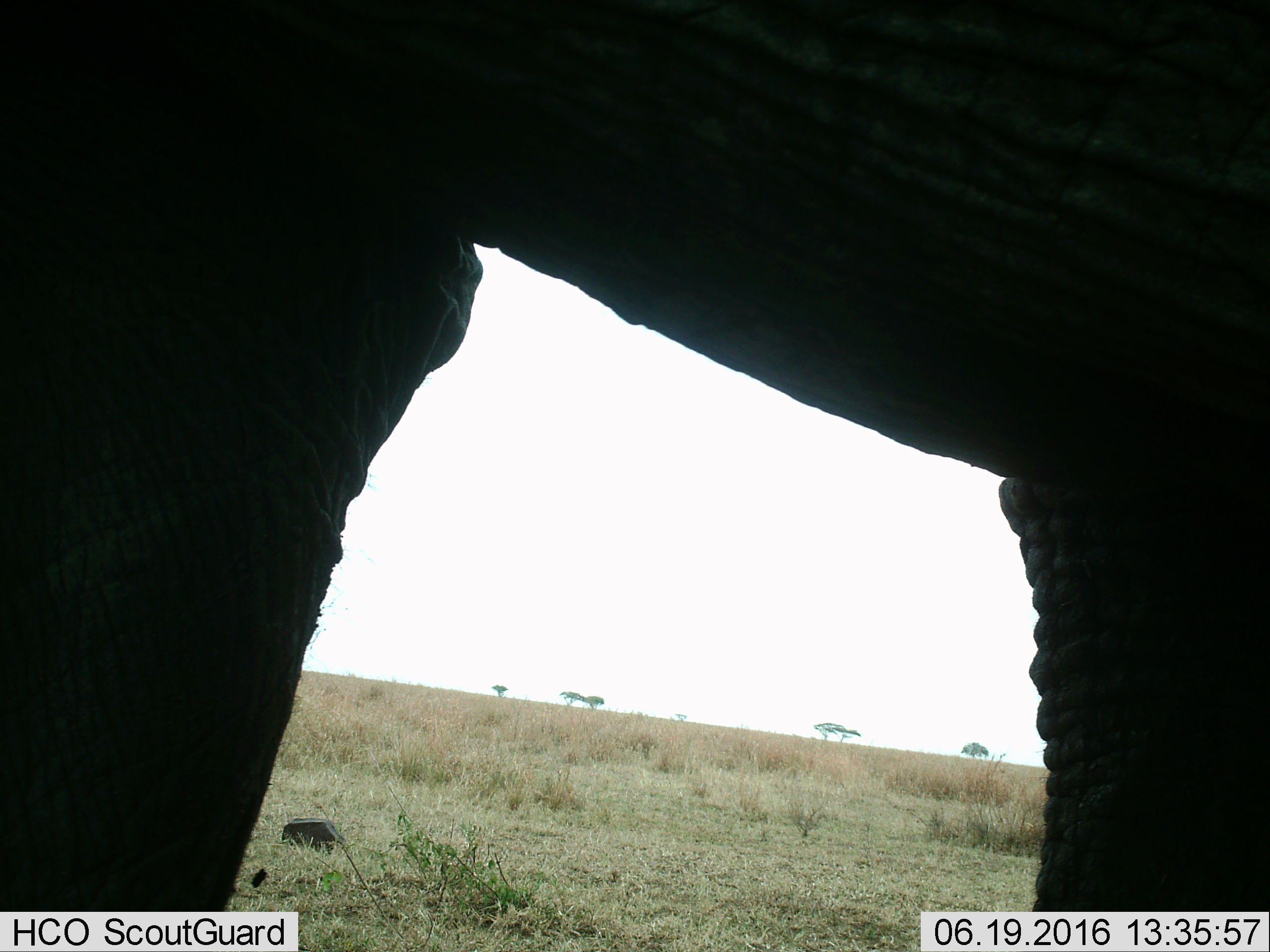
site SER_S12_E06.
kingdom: Animalia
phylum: Chordata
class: Mammalia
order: Proboscidea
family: Elephantidae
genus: Loxodonta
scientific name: Loxodonta africana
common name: african bush elephant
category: elephant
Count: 1.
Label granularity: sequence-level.